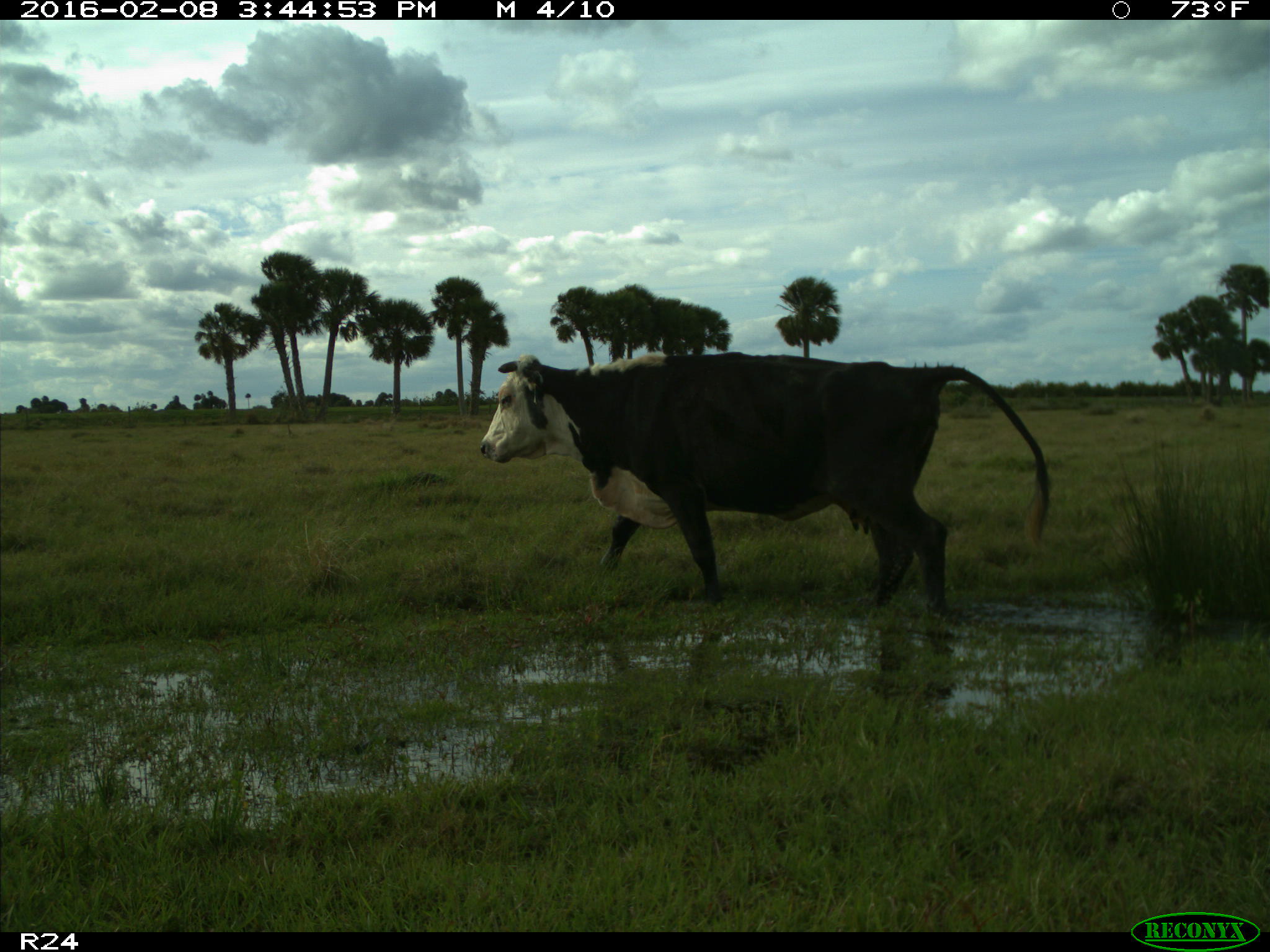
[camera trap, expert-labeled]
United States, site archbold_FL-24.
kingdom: Animalia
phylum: Chordata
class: Mammalia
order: Artiodactyla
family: Bovidae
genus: Bos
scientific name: Bos taurus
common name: domestic cow